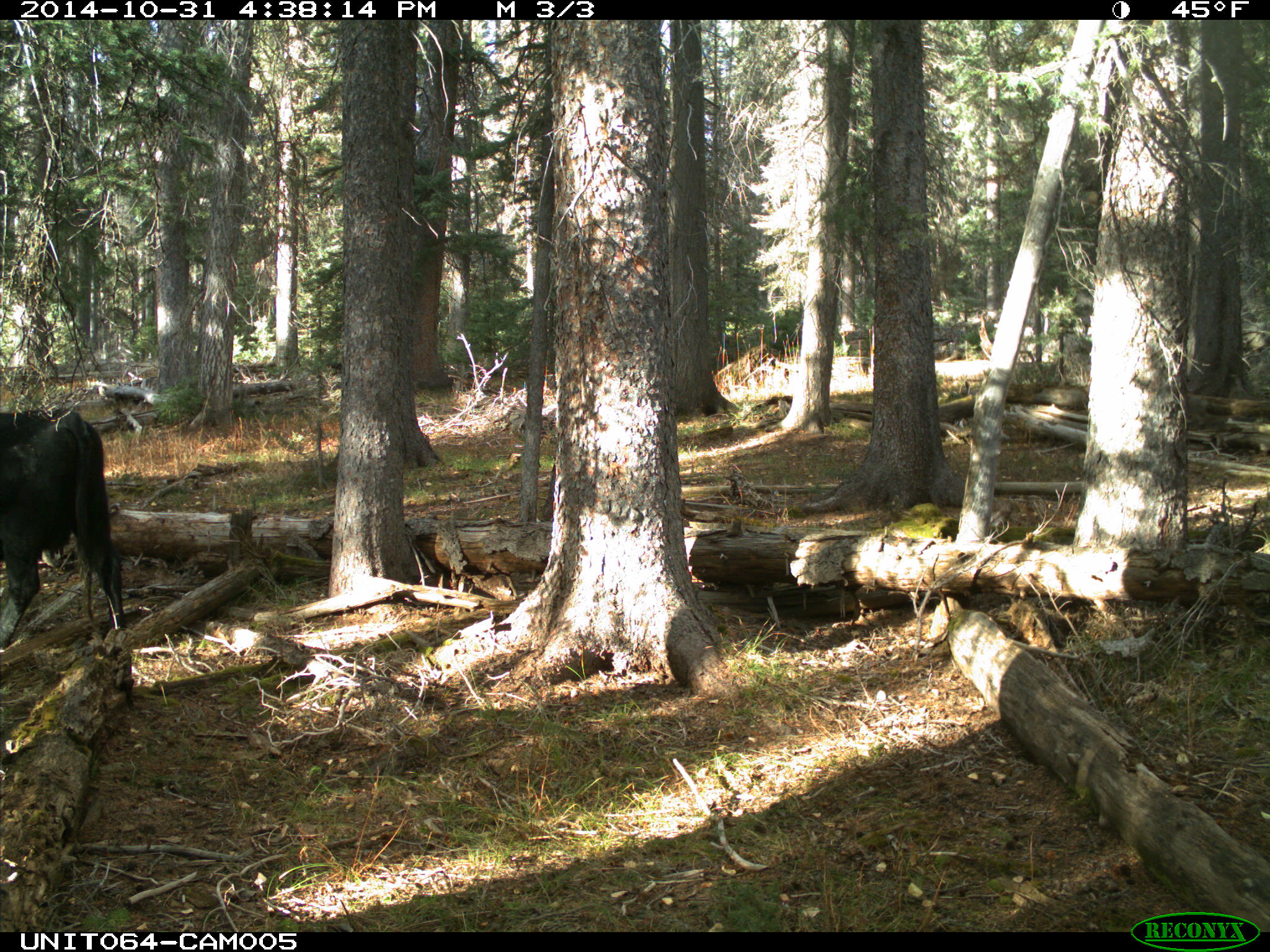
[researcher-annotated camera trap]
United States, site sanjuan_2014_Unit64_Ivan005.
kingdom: Animalia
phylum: Chordata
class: Mammalia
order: Artiodactyla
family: Bovidae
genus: Bos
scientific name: Bos taurus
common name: domestic cow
Bos taurus (domestic cow).